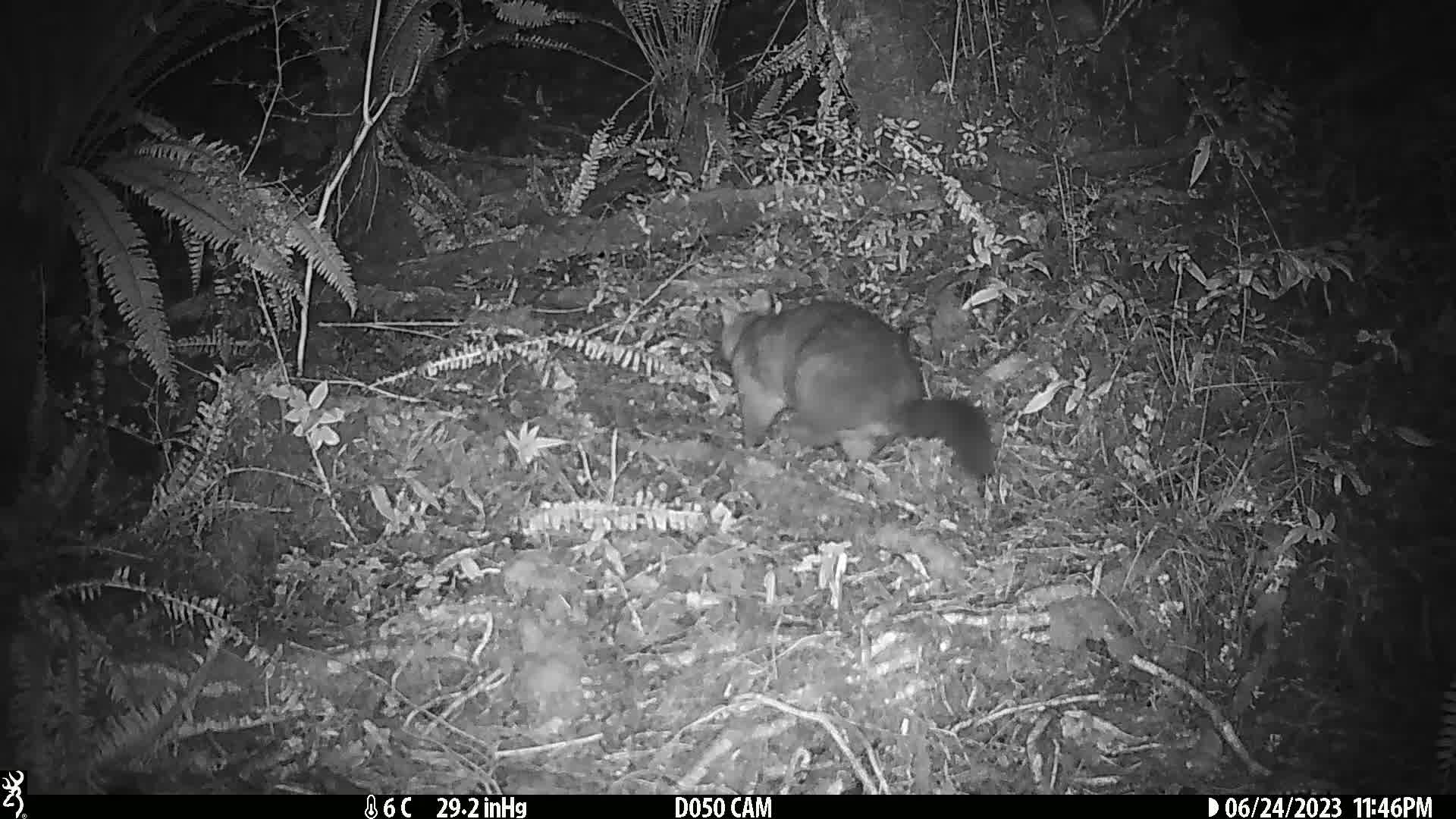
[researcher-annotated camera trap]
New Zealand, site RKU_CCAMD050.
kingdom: Animalia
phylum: Chordata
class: Mammalia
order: Diprotodontia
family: Phalangeridae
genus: Trichosurus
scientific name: Trichosurus vulpecula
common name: common brushtail possum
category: possum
Possum (common brushtail possum) (Trichosurus vulpecula).